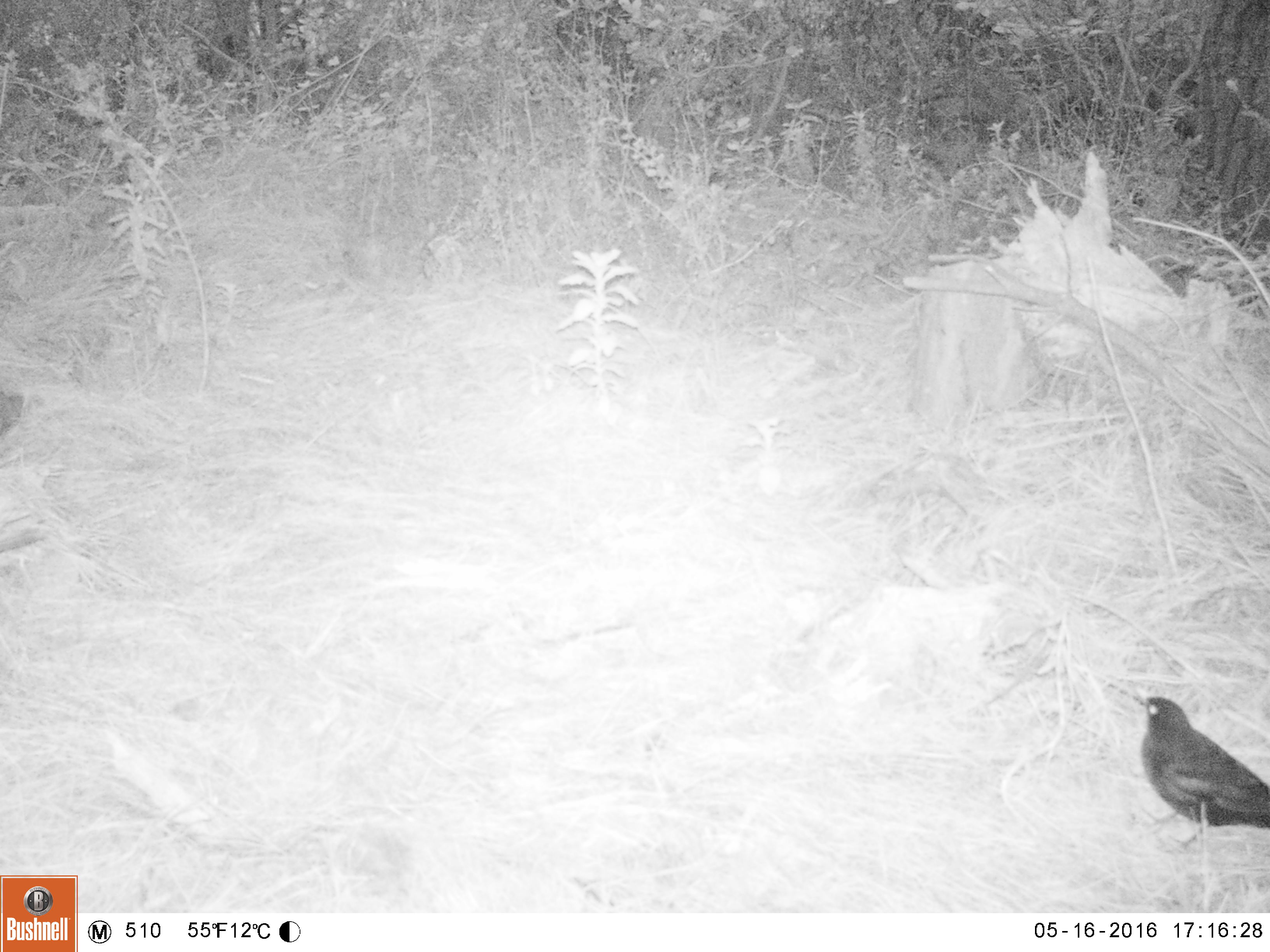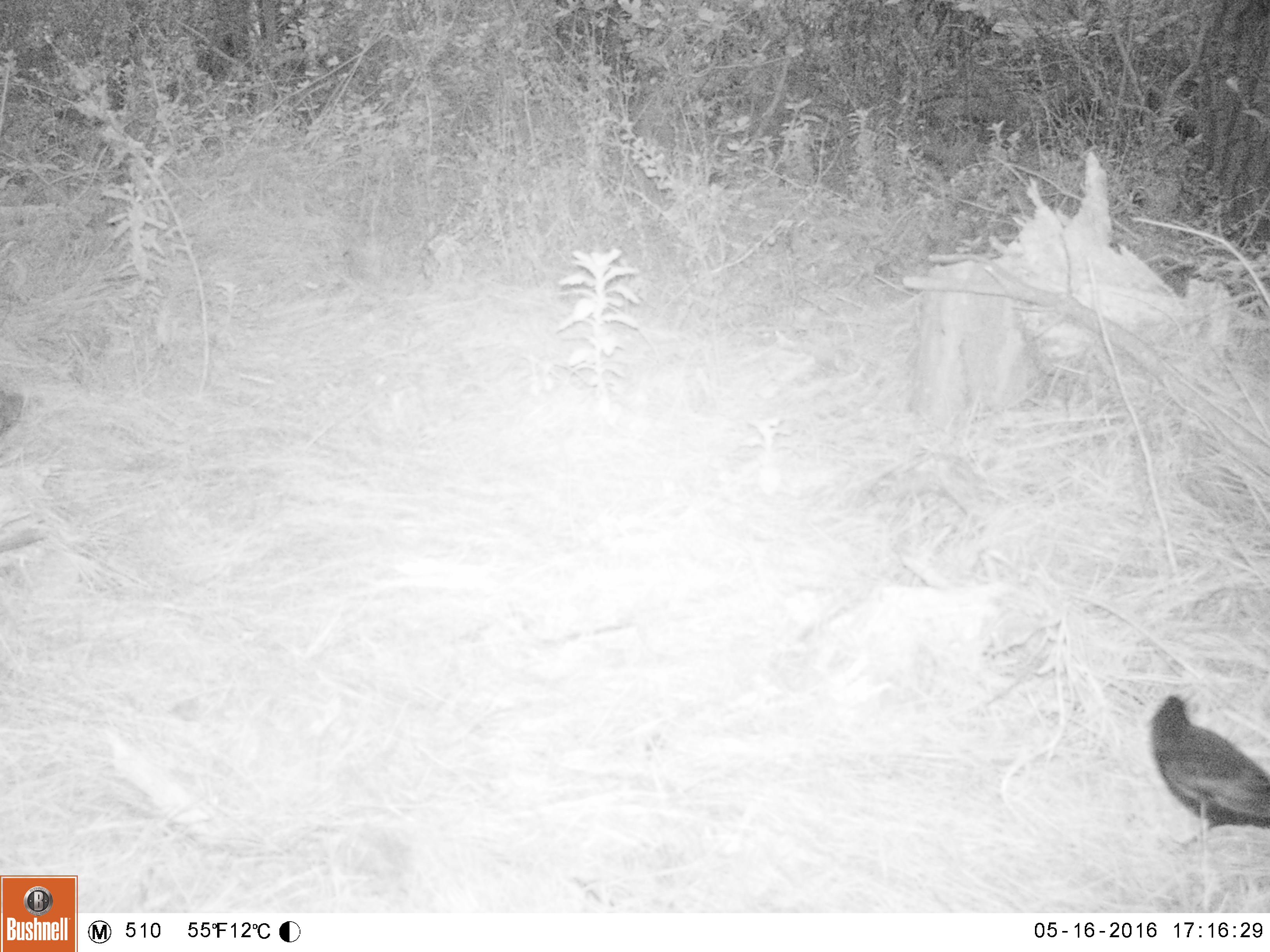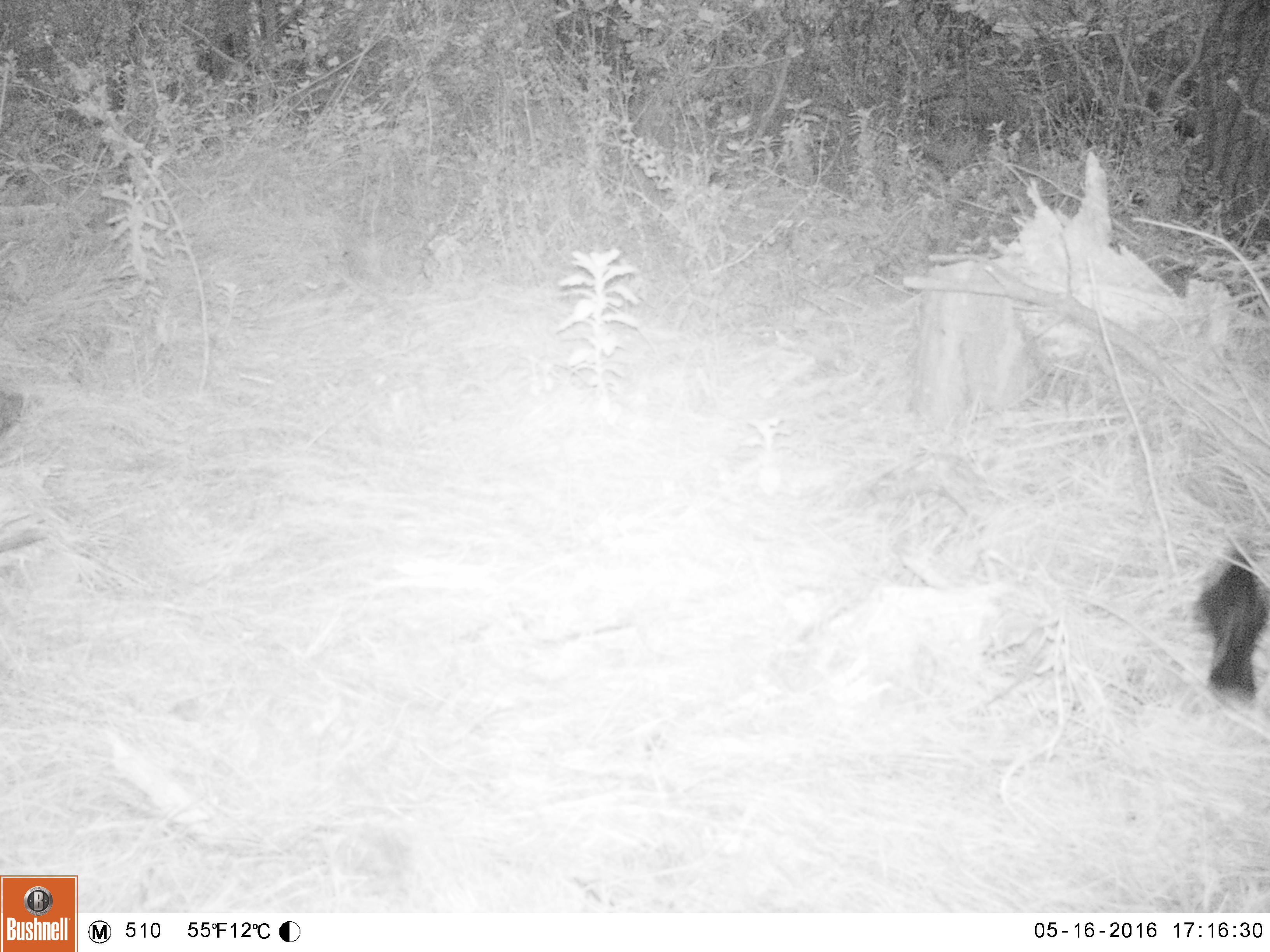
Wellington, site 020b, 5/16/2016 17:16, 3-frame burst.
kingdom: Animalia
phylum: Chordata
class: Aves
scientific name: Aves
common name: bird